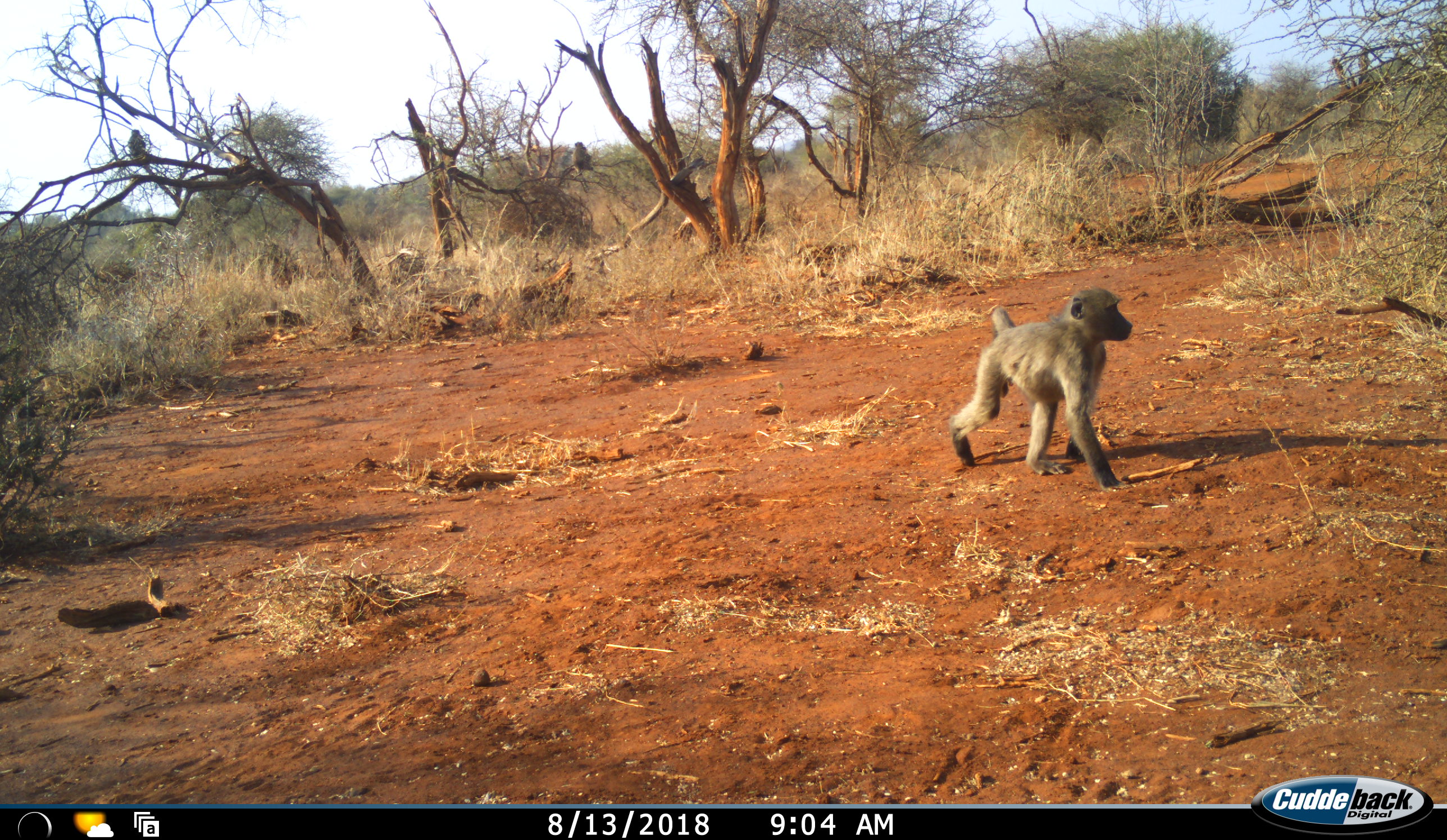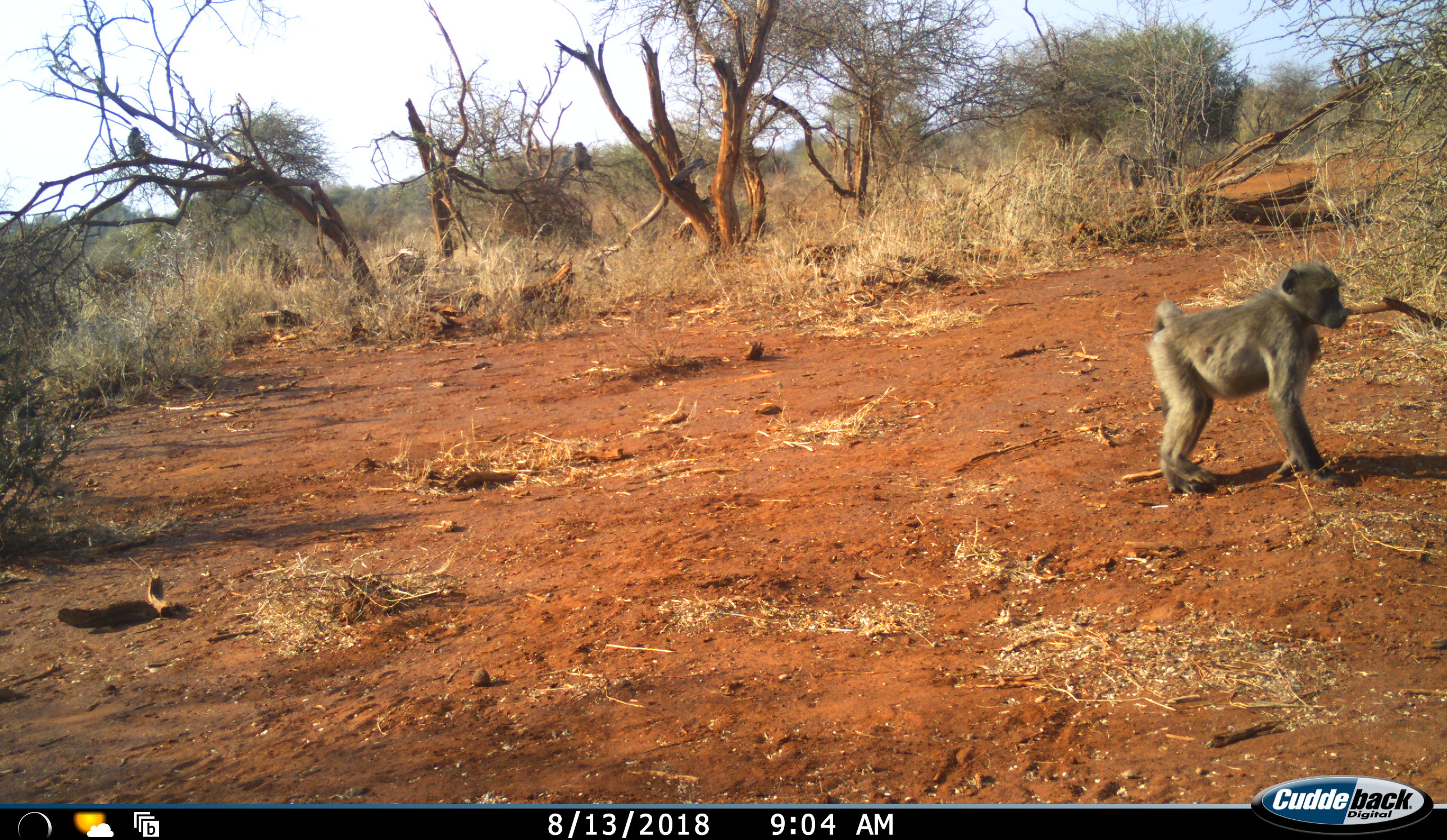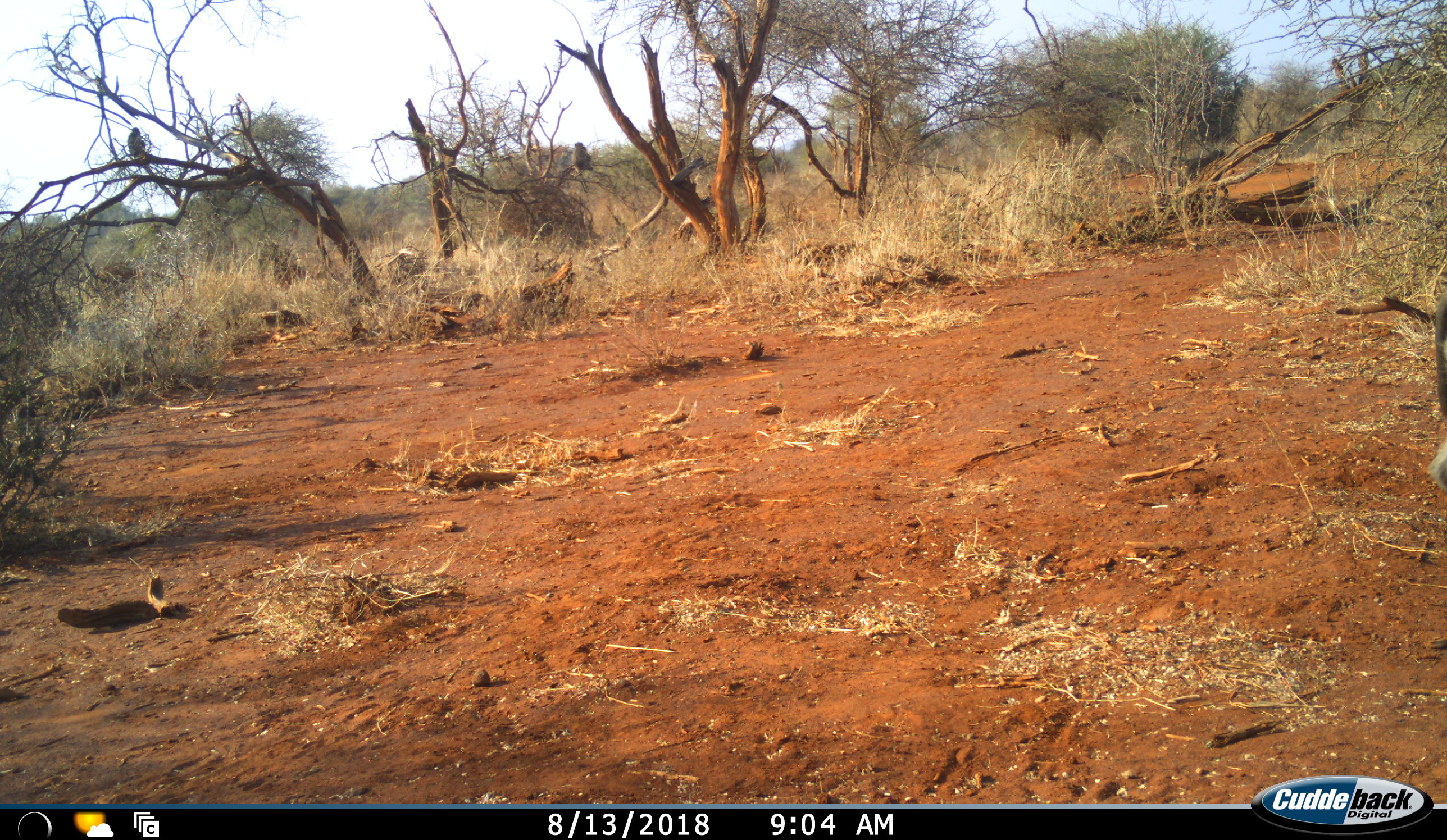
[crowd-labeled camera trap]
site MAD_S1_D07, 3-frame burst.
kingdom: Animalia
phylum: Chordata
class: Mammalia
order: Primates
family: Cercopithecidae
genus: Papio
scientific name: Papio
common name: baboon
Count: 2.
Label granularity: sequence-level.